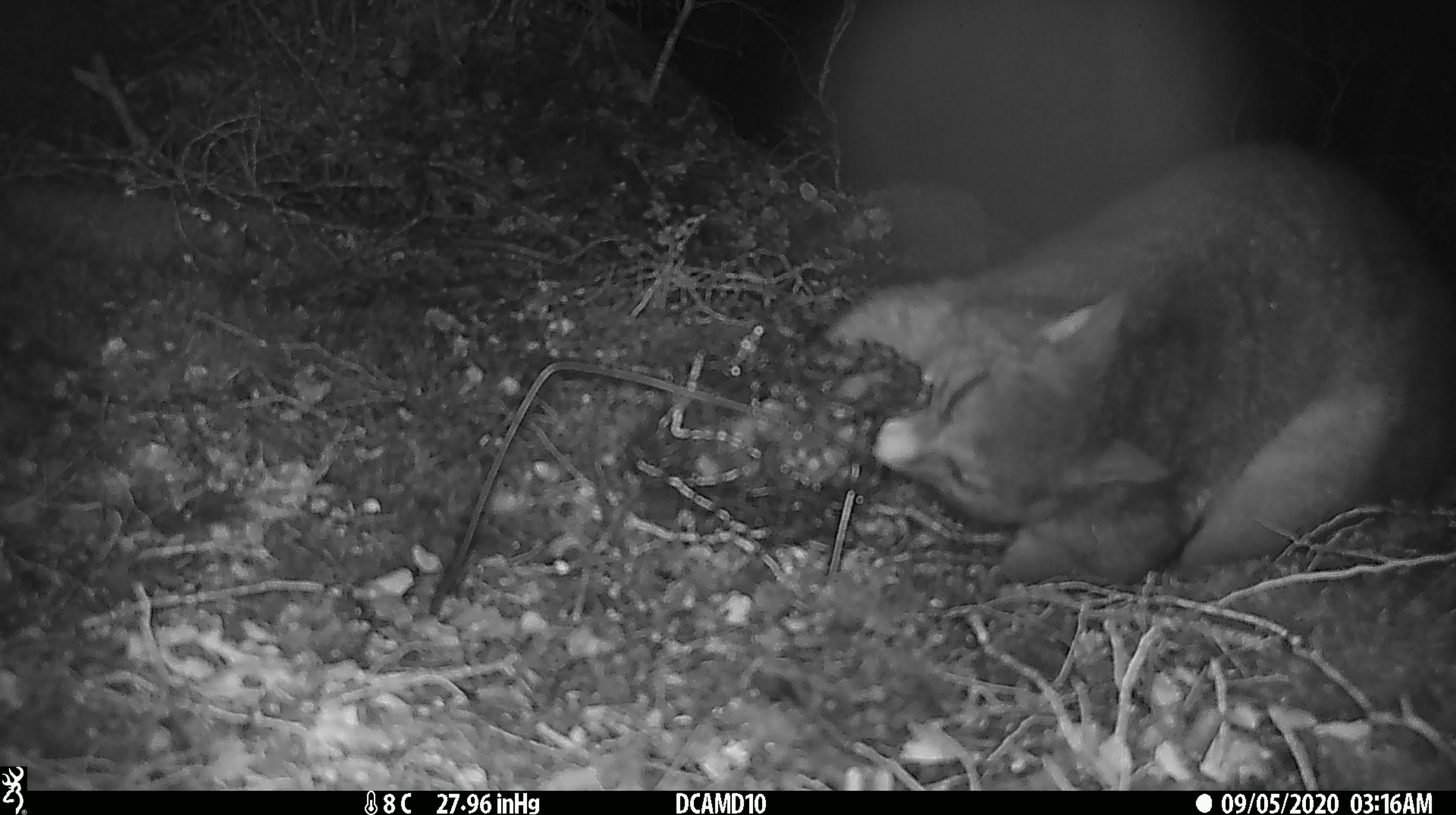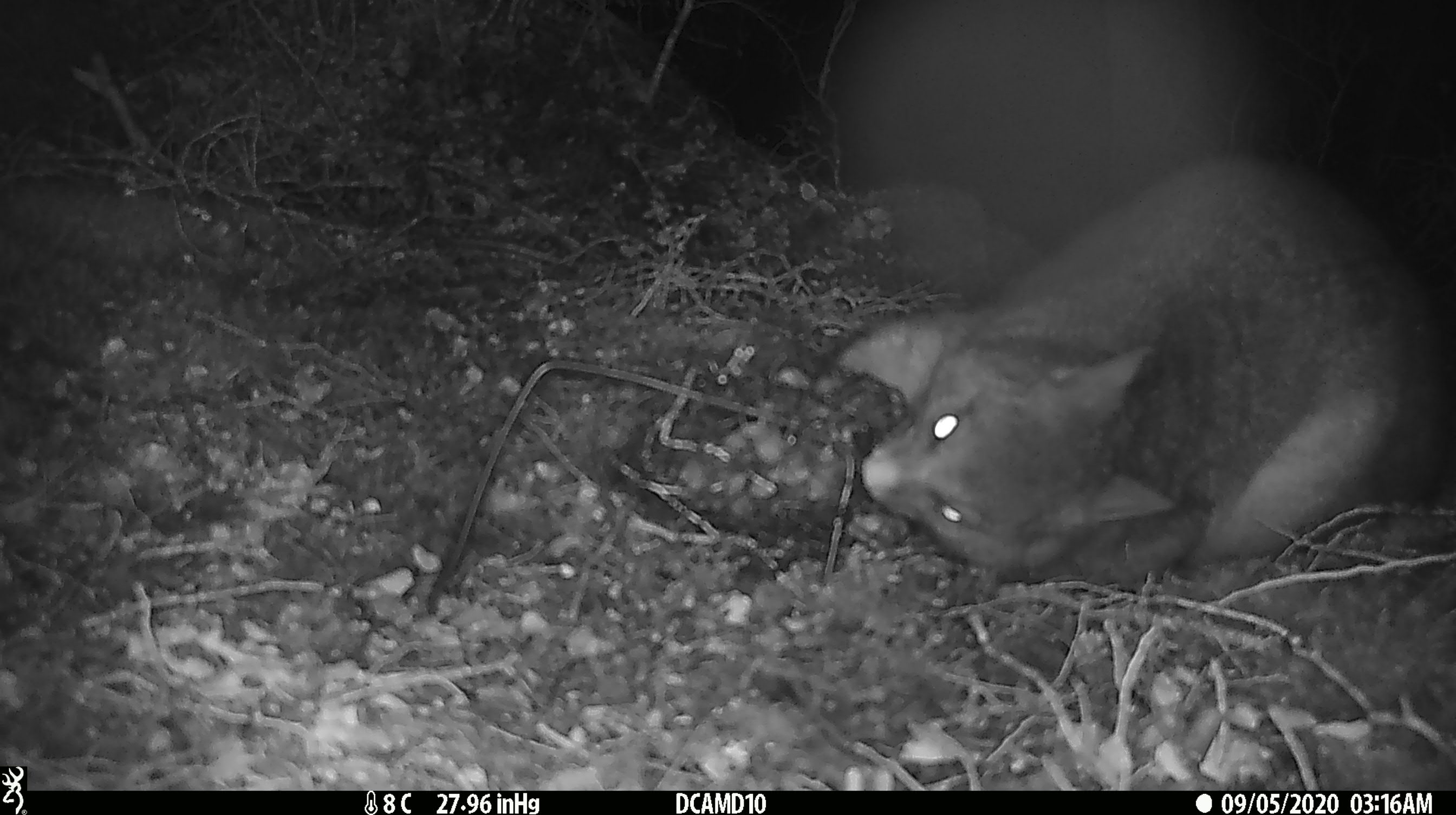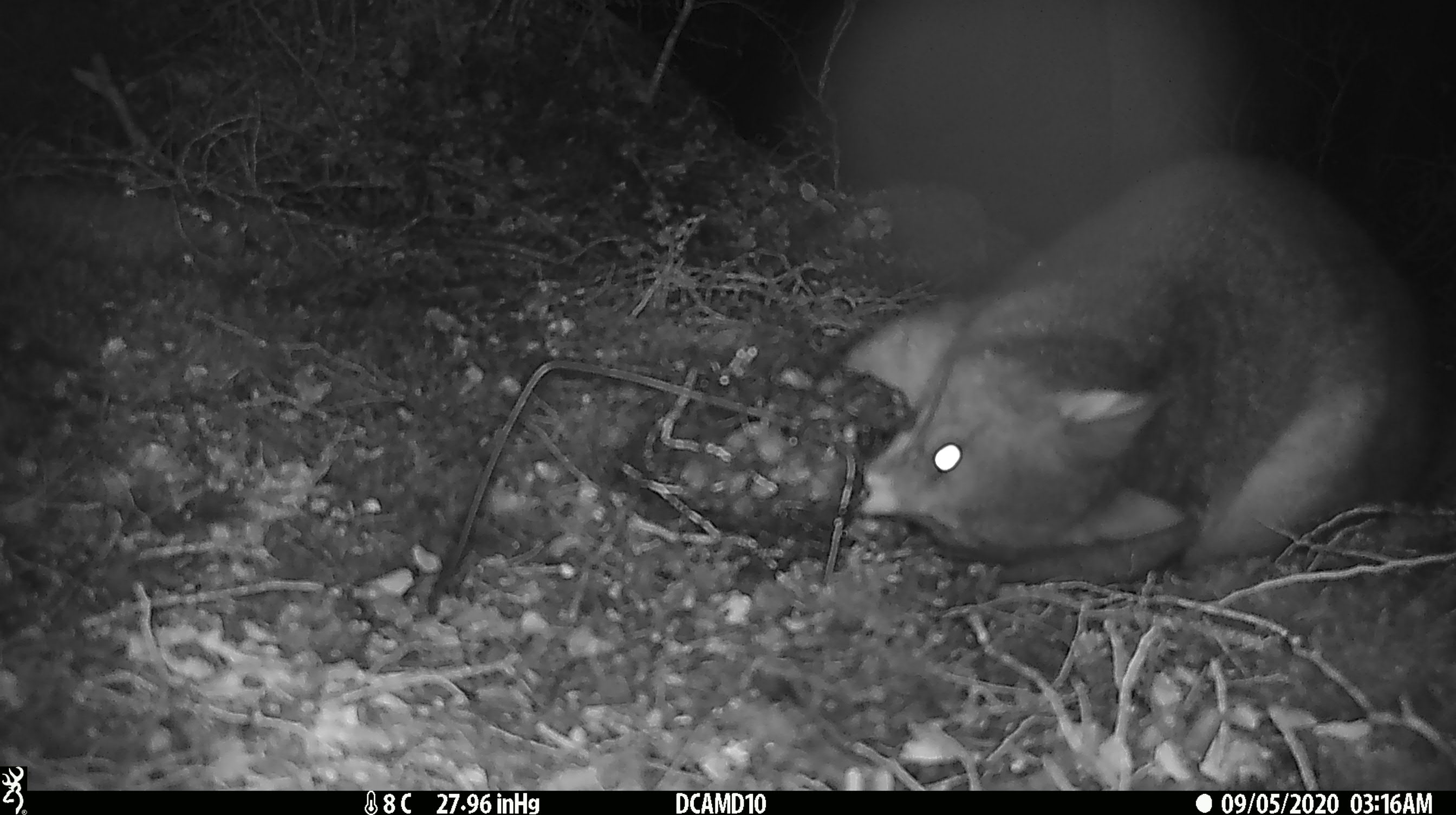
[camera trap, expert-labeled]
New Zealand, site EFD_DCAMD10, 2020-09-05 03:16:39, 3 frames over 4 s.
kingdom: Animalia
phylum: Chordata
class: Mammalia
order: Diprotodontia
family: Phalangeridae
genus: Trichosurus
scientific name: Trichosurus vulpecula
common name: common brushtail possum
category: possum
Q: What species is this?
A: Possum (common brushtail possum) (Trichosurus vulpecula).